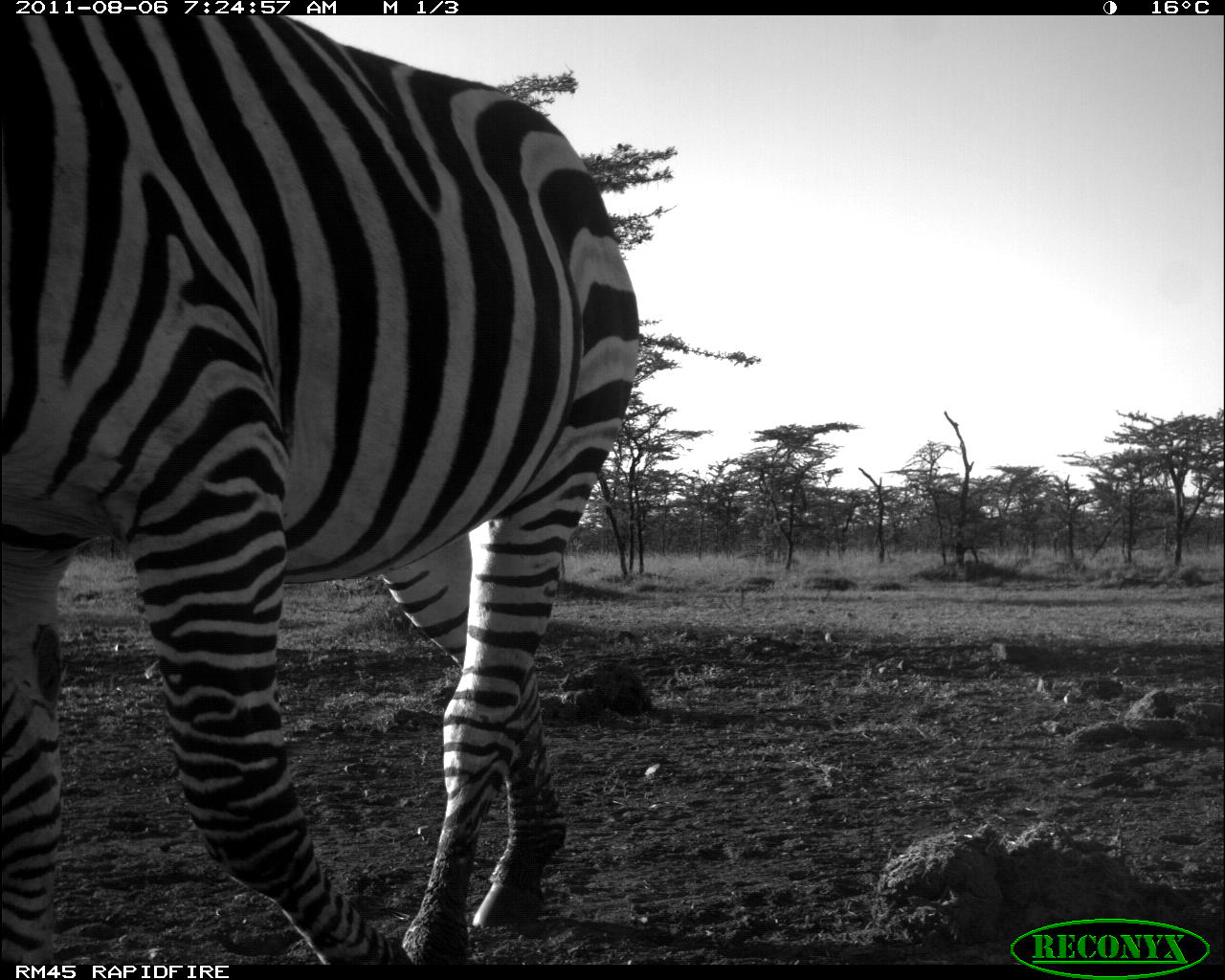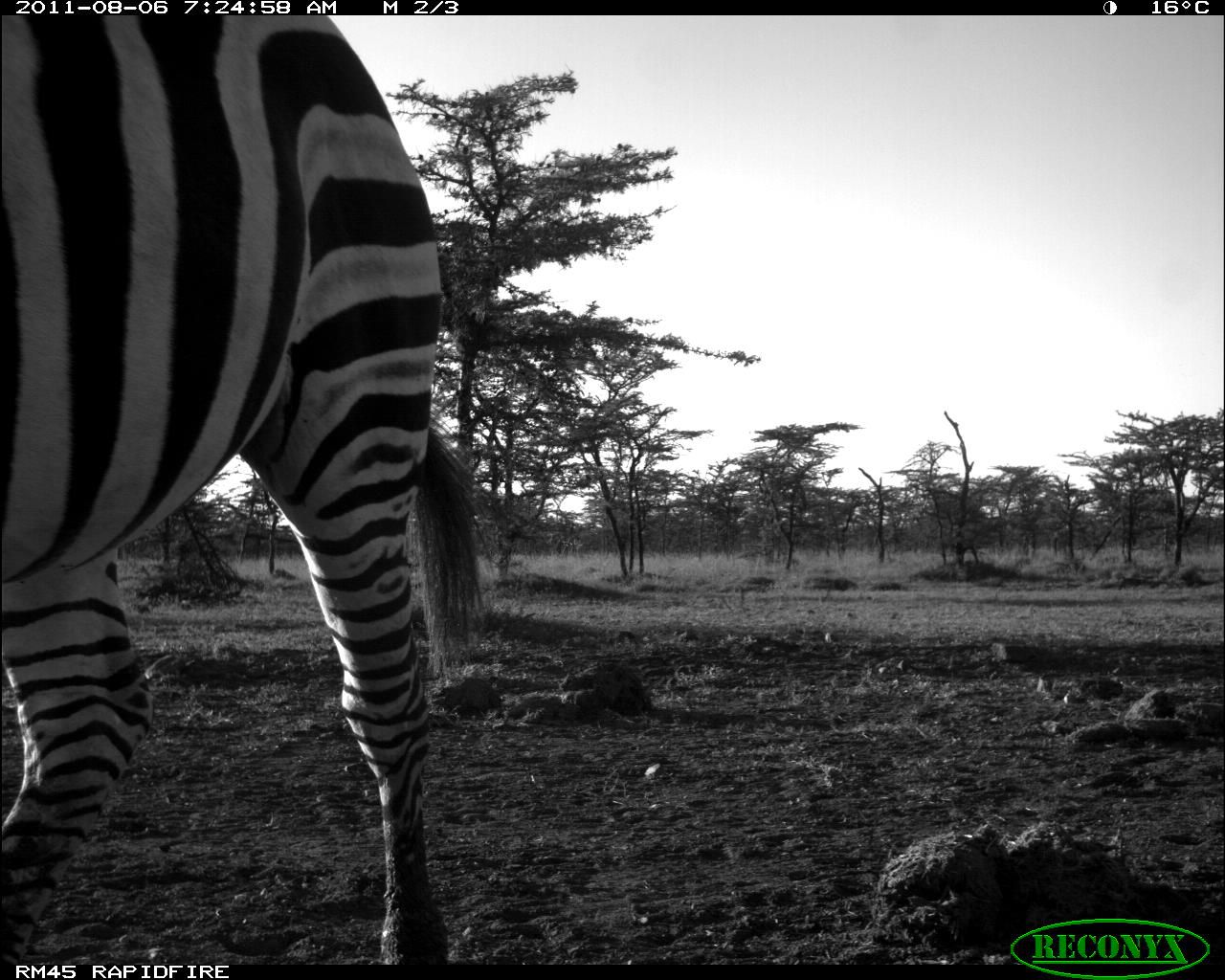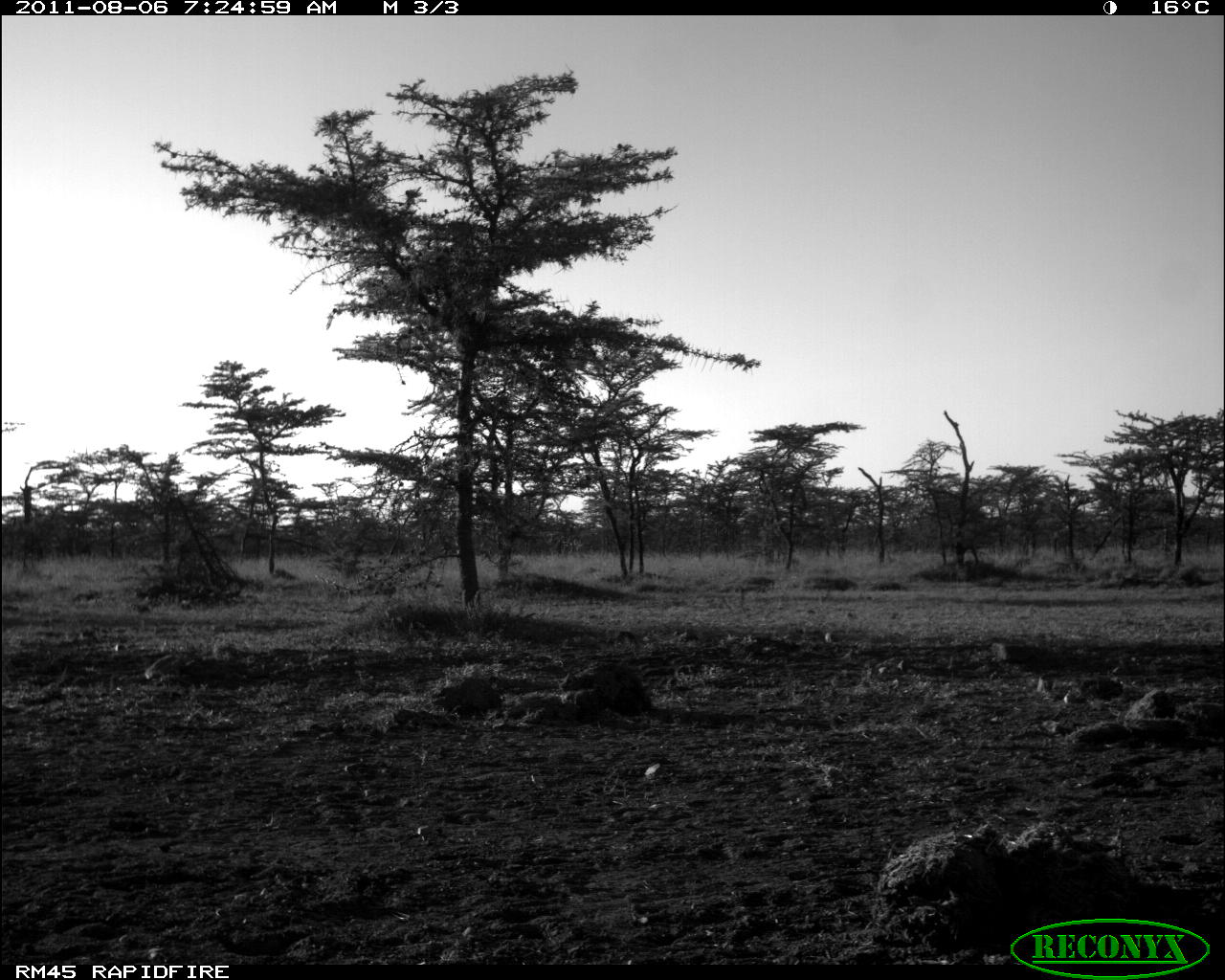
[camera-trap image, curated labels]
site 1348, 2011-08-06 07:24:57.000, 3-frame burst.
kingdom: Animalia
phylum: Chordata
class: Mammalia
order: Perissodactyla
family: Equidae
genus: Equus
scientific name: Equus quagga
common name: plains zebra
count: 1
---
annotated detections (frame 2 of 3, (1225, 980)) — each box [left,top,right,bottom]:
equus quagga: [0,16,487,962]